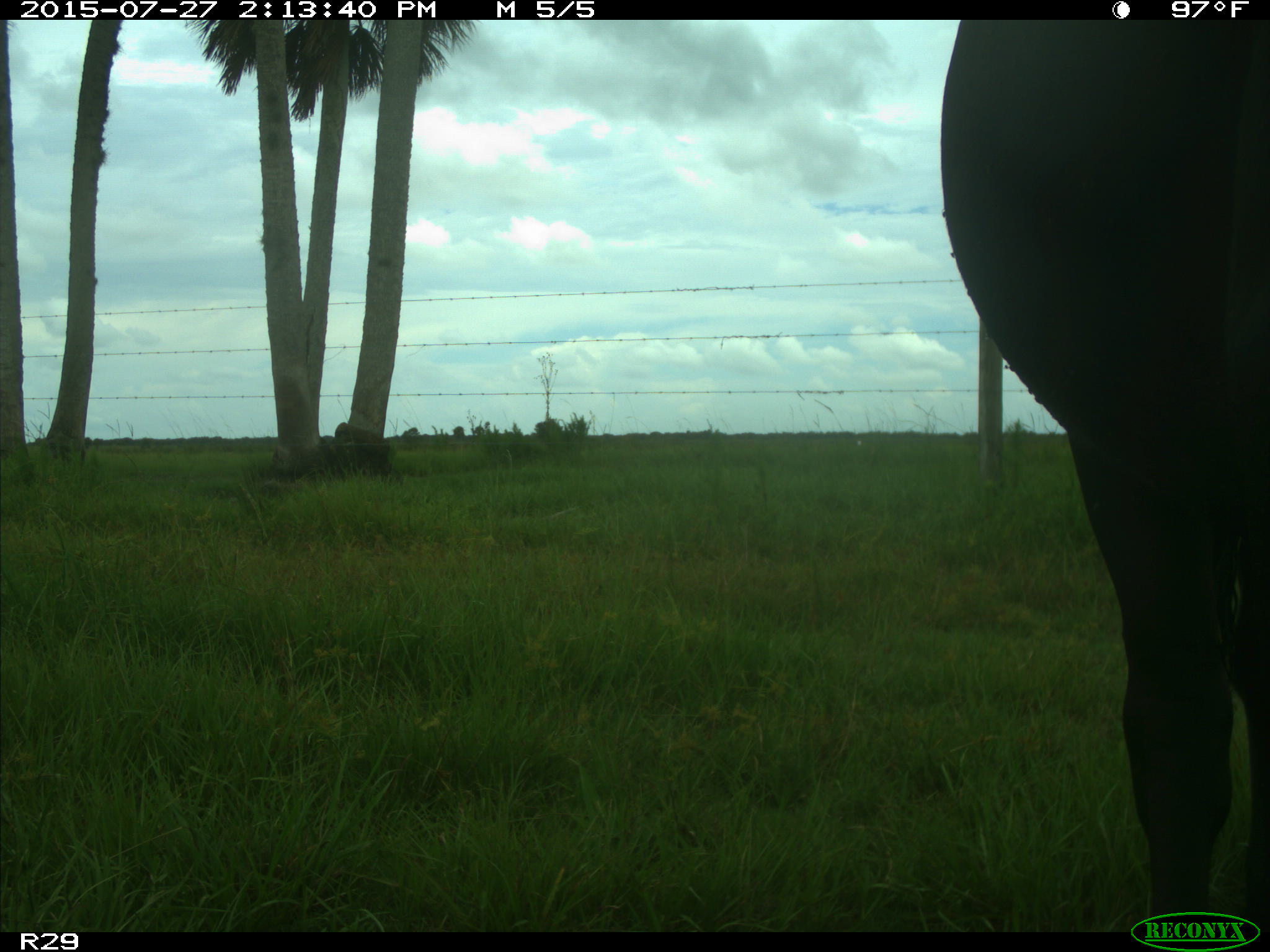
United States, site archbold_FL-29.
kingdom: Animalia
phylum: Chordata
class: Mammalia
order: Artiodactyla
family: Bovidae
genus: Bos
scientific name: Bos taurus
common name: domestic cow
Bos taurus (domestic cow).